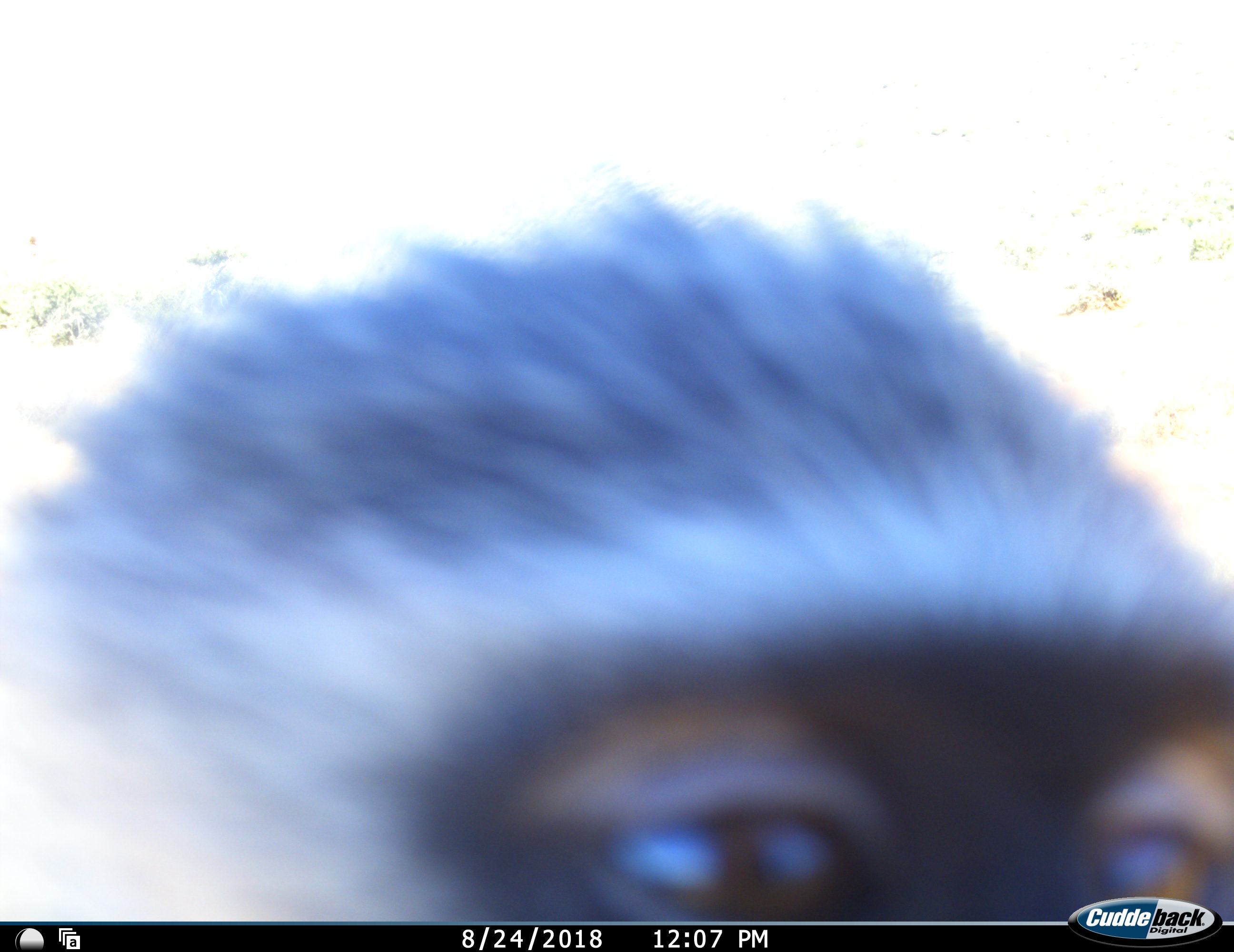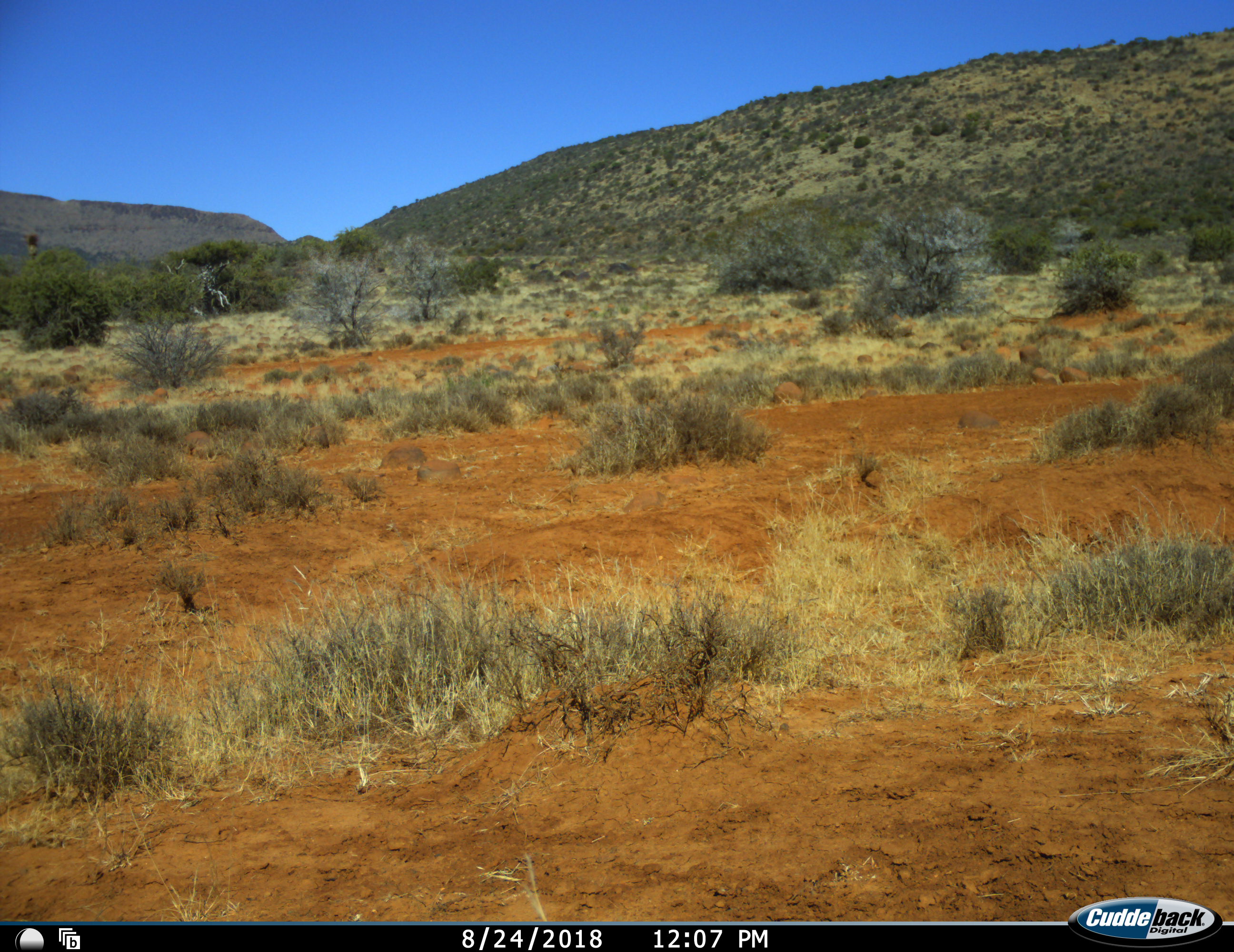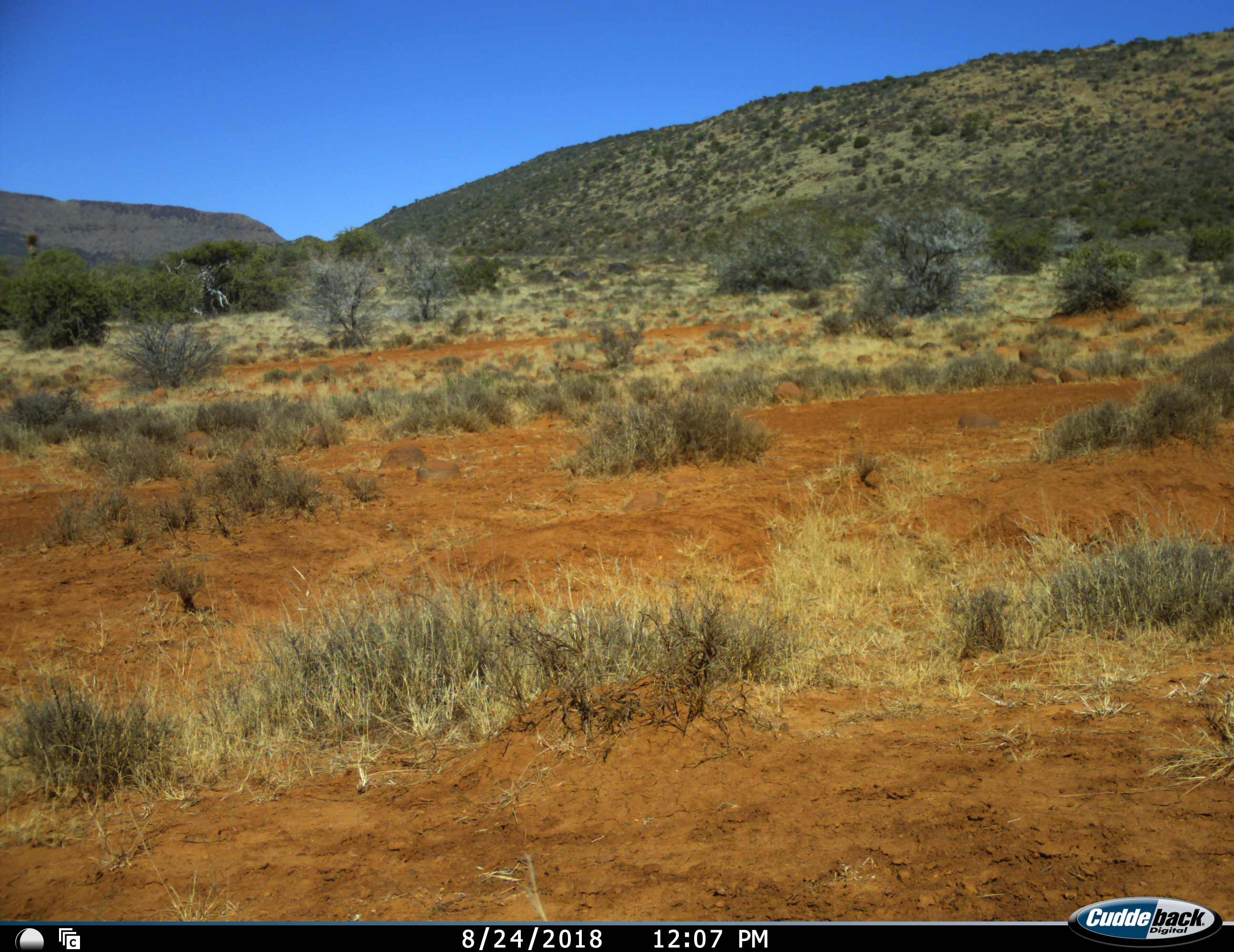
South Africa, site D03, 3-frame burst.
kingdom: Animalia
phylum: Chordata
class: Mammalia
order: Primates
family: Cercopithecidae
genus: Chlorocebus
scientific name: Chlorocebus pygerythrus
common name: vervet monkey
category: monkeyvervet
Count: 1.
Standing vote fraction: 33%.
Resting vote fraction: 0%.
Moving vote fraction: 78%.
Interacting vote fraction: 11%.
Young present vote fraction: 11%.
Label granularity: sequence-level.